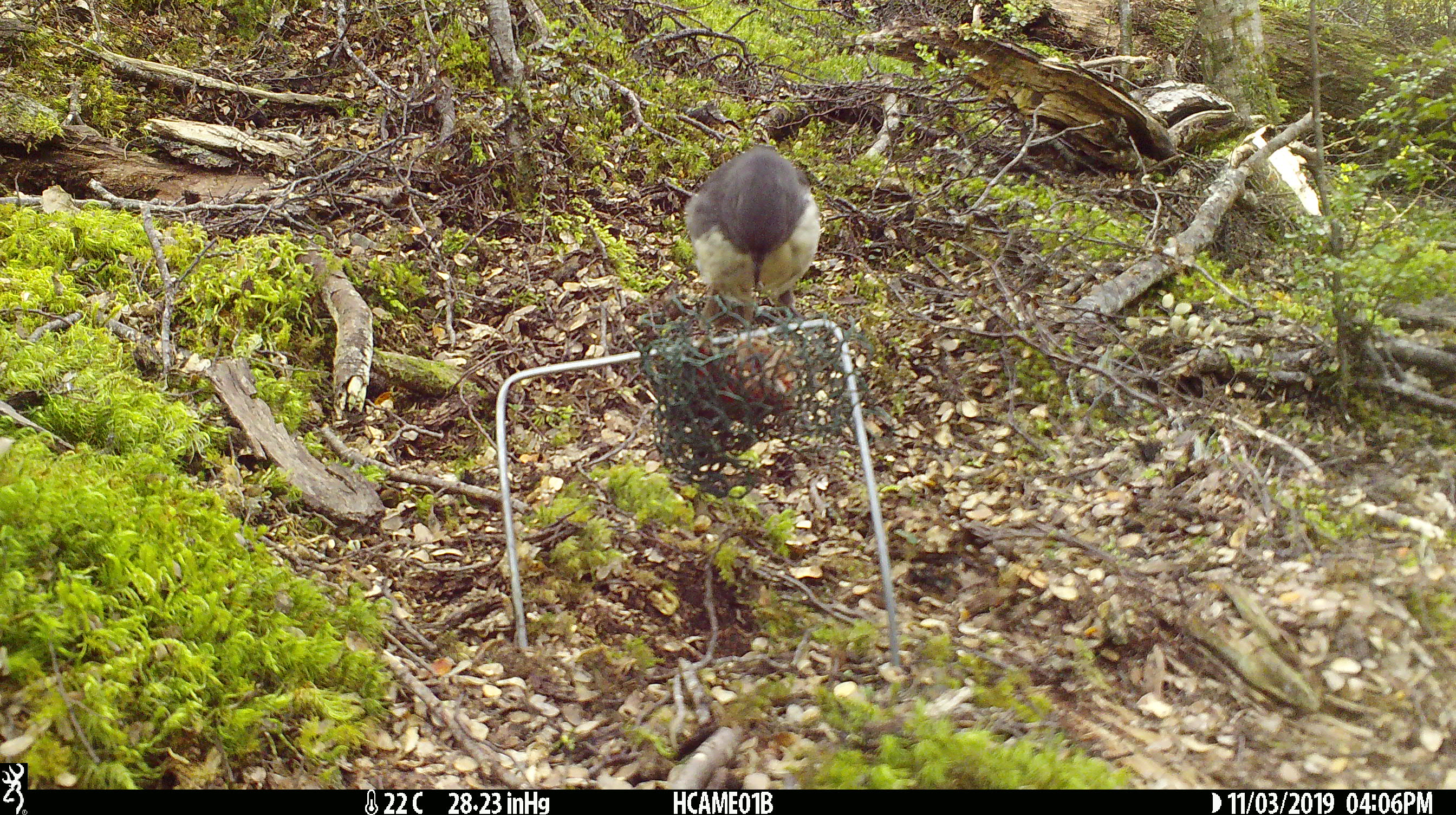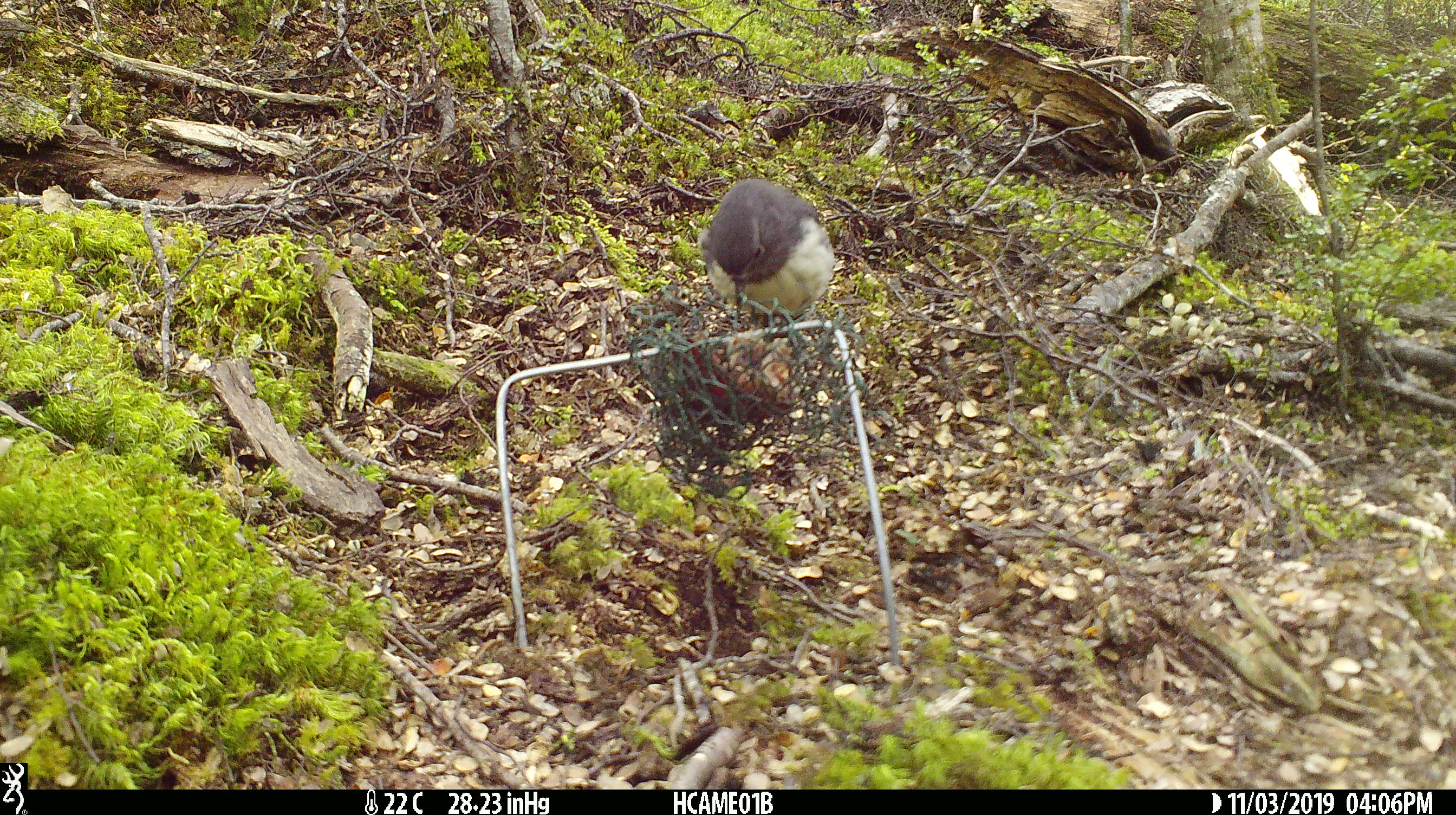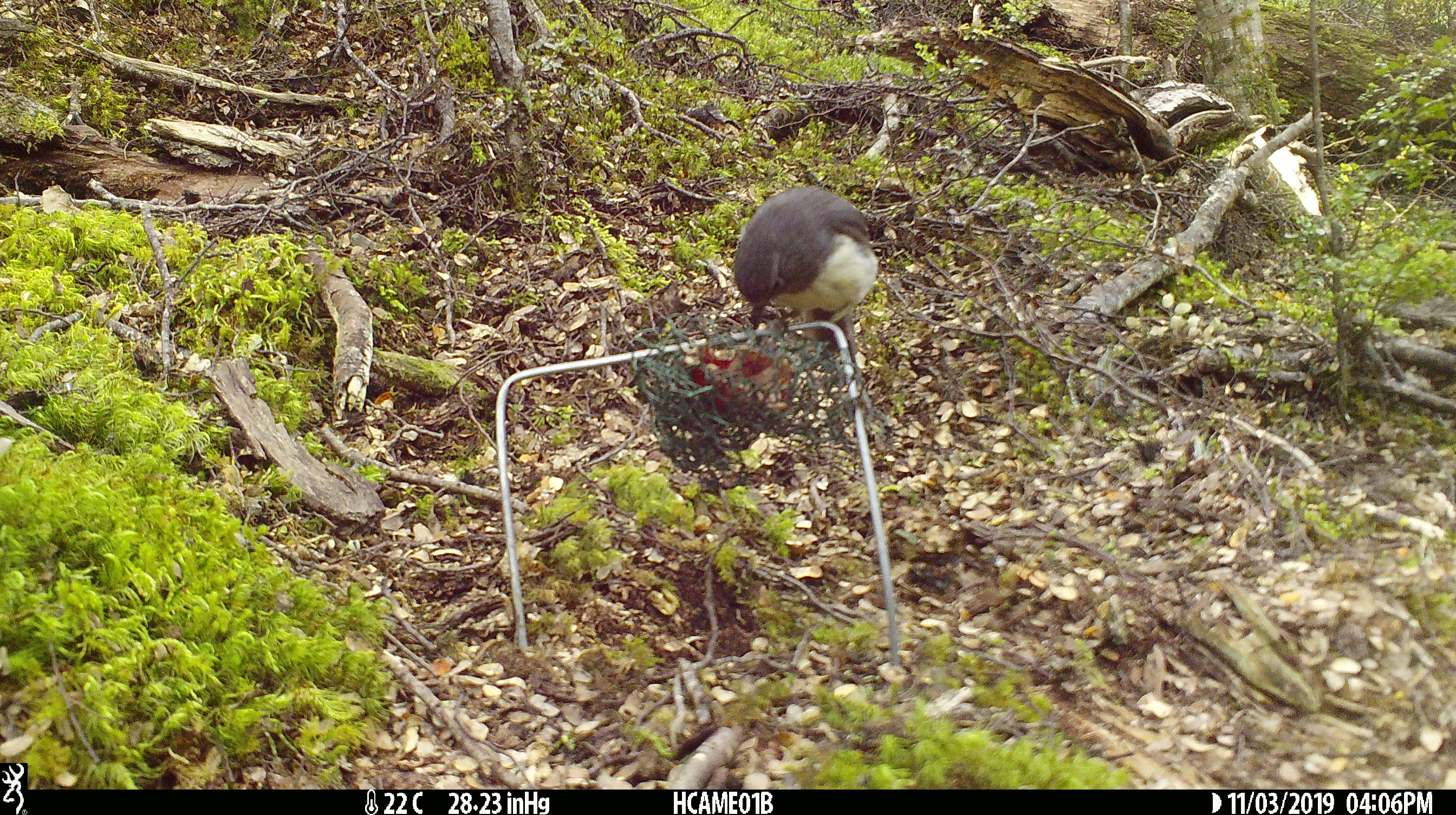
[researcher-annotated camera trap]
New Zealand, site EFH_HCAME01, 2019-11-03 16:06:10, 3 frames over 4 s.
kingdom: Animalia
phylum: Chordata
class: Aves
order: Passeriformes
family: Petroicidae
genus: Petroica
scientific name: Petroica australis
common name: new zealand robin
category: robin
Robin (new zealand robin) (Petroica australis).